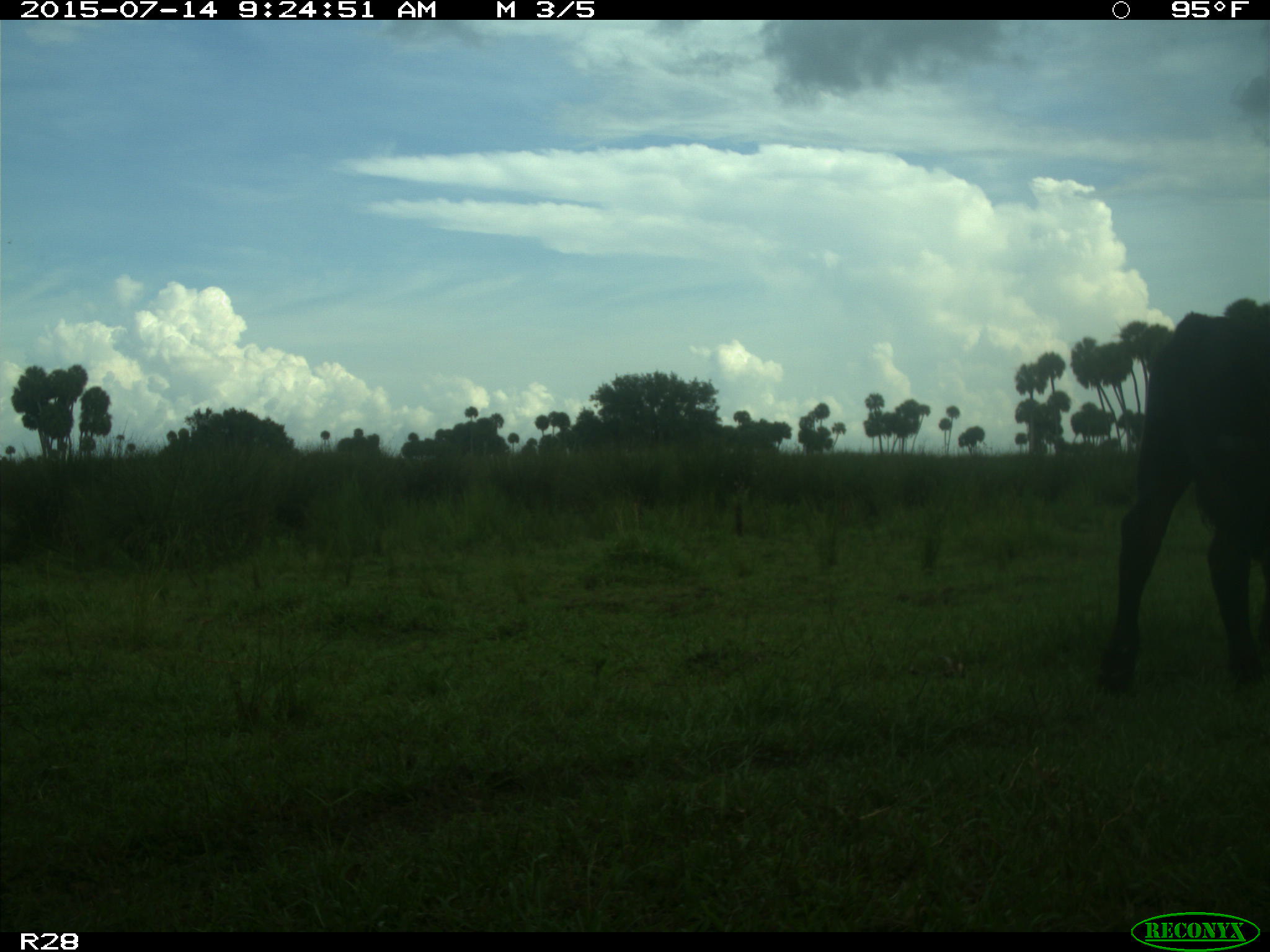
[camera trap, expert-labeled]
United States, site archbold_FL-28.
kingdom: Animalia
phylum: Chordata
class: Mammalia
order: Artiodactyla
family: Bovidae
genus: Bos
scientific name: Bos taurus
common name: domestic cow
Bos taurus (domestic cow).